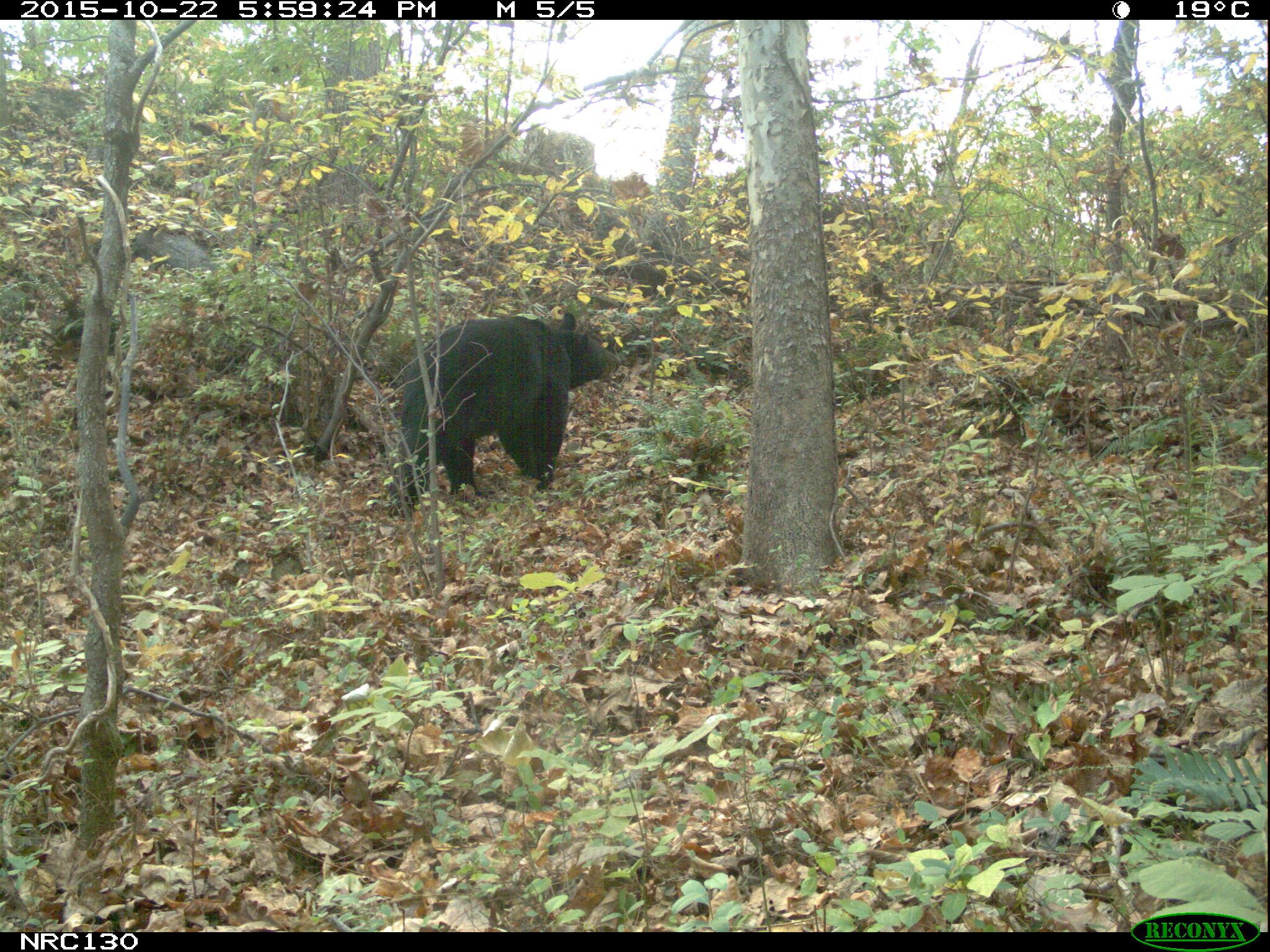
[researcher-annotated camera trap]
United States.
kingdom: Animalia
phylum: Chordata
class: Mammalia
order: Carnivora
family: Ursidae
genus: Ursus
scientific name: Ursus americanus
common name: american black bear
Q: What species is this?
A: American Black Bear (Ursus americanus).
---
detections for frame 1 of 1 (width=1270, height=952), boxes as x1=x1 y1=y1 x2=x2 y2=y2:
American Black Bear: x1=406 y1=310 x2=610 y2=499